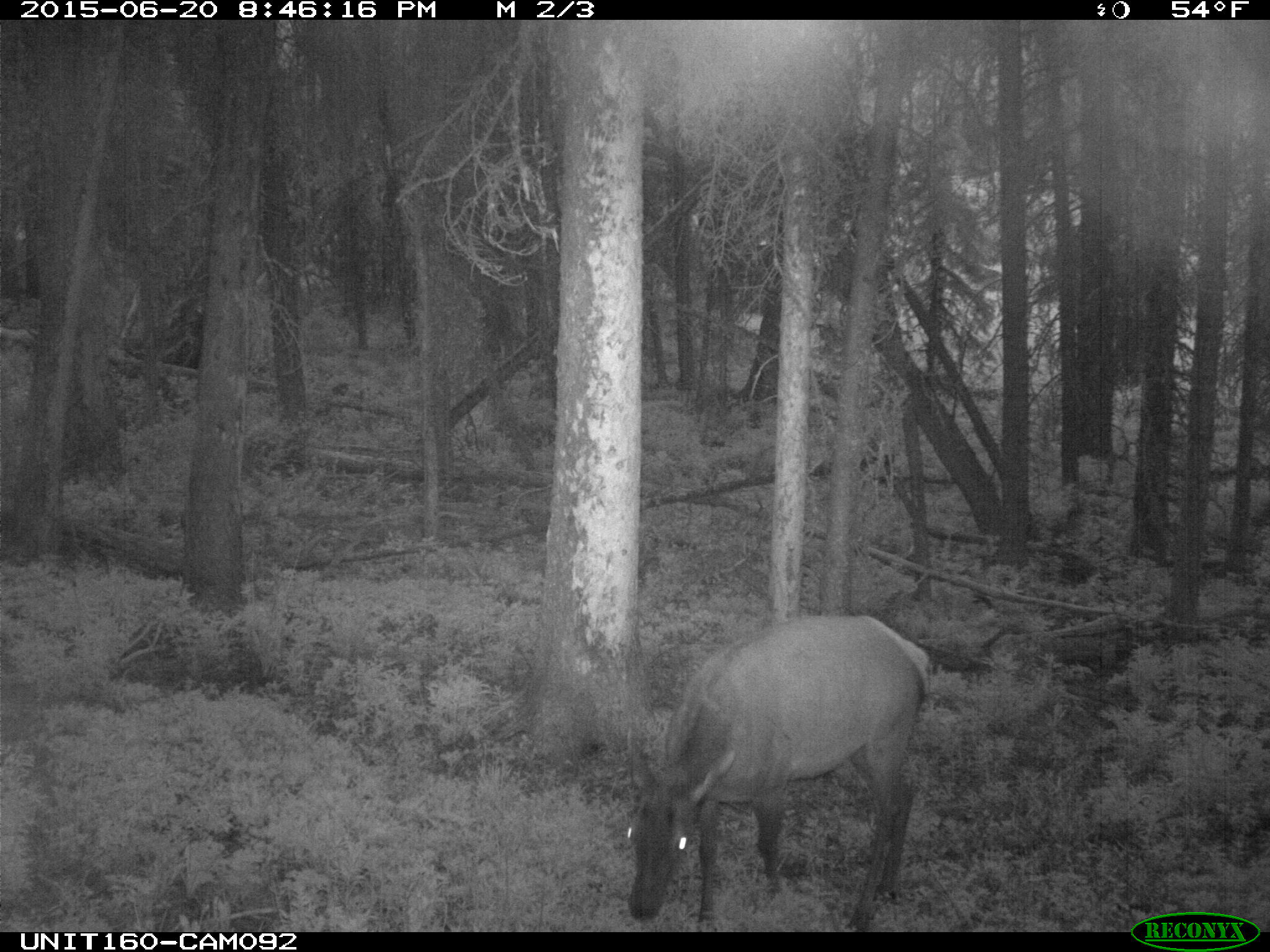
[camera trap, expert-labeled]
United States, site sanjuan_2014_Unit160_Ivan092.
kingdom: Animalia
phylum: Chordata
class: Mammalia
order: Artiodactyla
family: Cervidae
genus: Cervus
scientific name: Cervus elaphus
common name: red deer